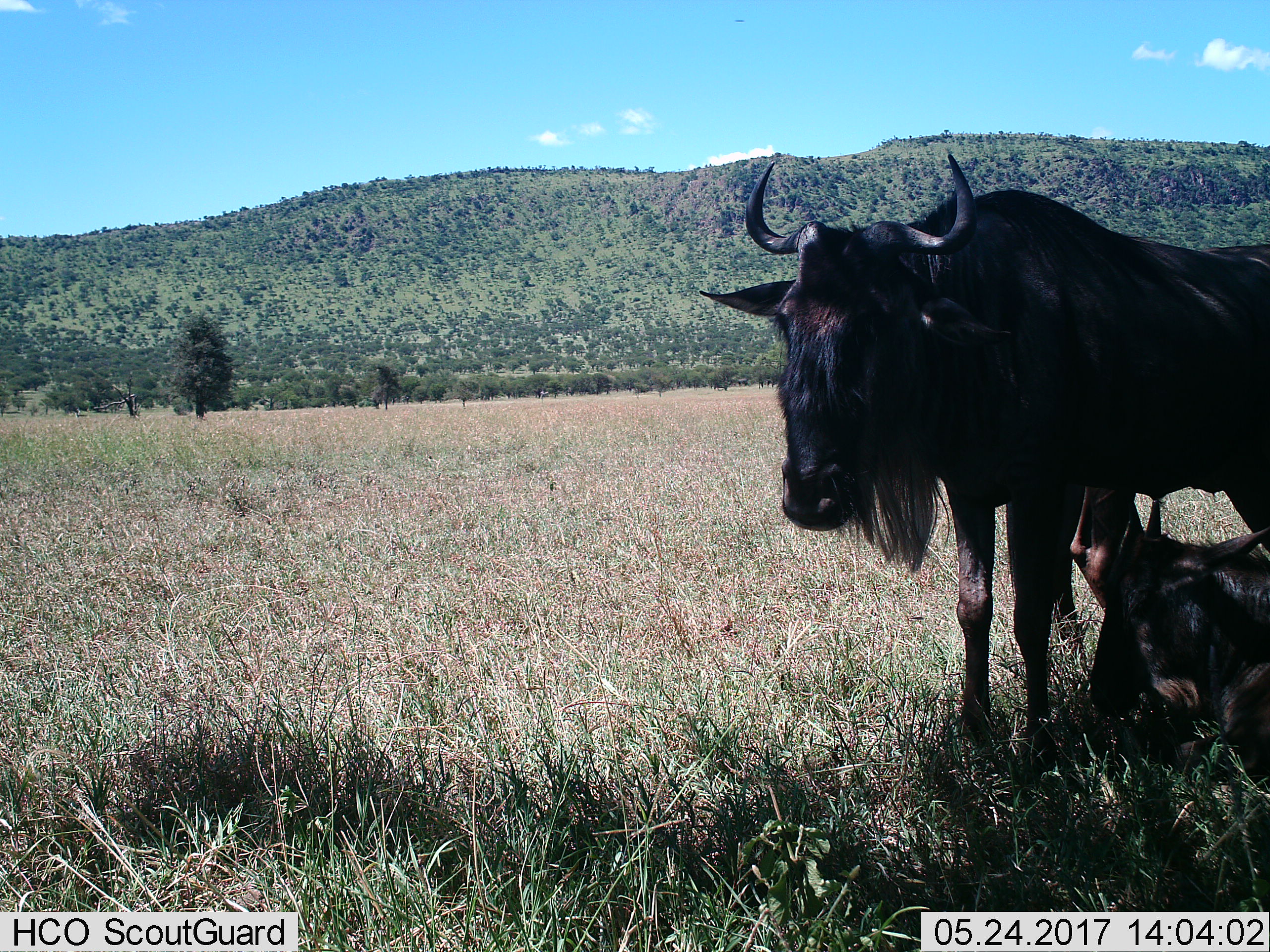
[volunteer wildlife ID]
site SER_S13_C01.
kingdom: Animalia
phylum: Chordata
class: Mammalia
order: Artiodactyla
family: Bovidae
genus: Connochaetes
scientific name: Connochaetes taurinus taurinus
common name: blue wildebeest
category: wildebeestblue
Wildebeestblue (blue wildebeest) (Connochaetes taurinus taurinus), count 2. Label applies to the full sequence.